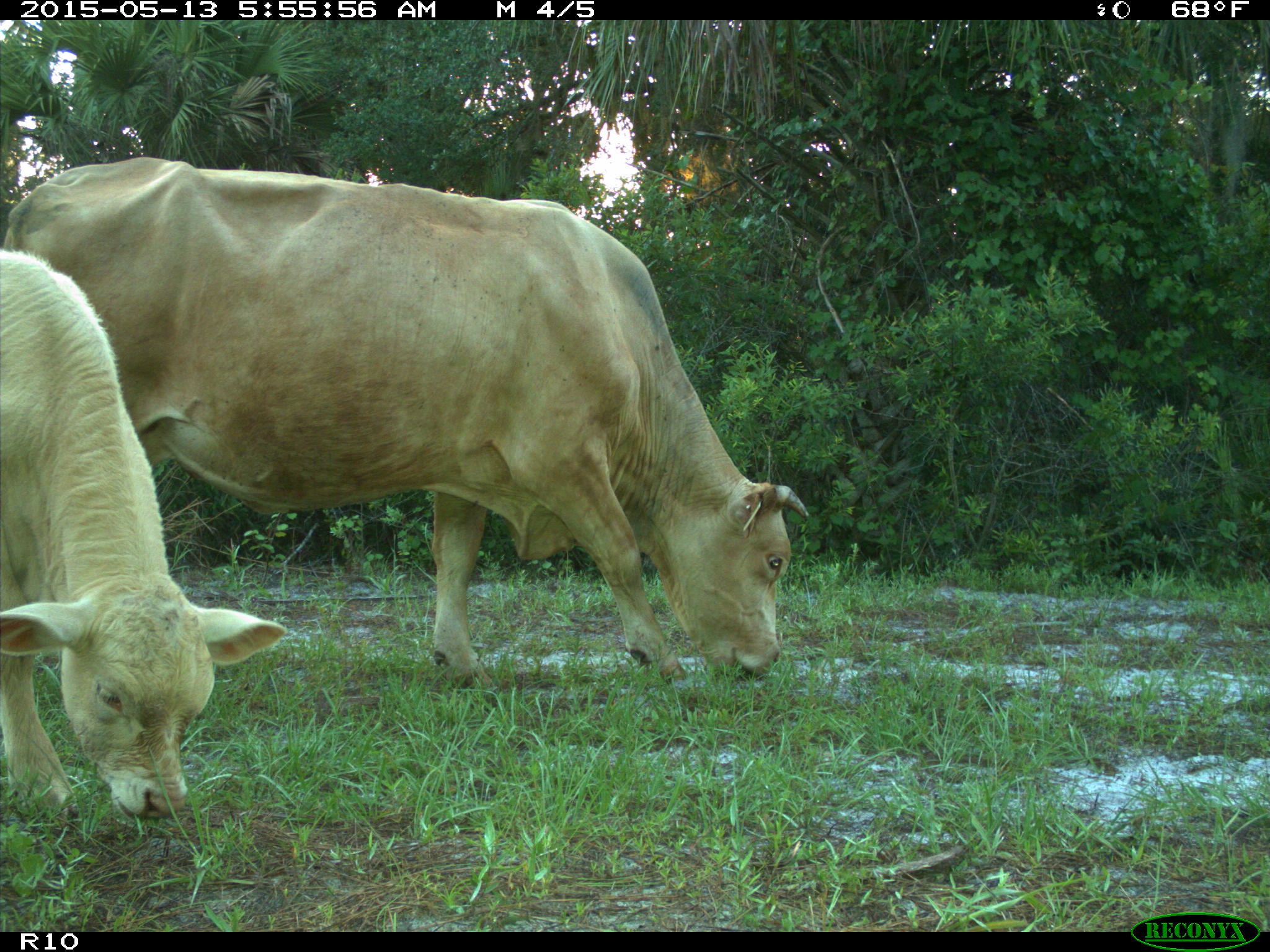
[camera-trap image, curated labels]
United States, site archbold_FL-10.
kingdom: Animalia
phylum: Chordata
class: Mammalia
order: Artiodactyla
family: Bovidae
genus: Bos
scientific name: Bos taurus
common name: domestic cow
Bos taurus (domestic cow).